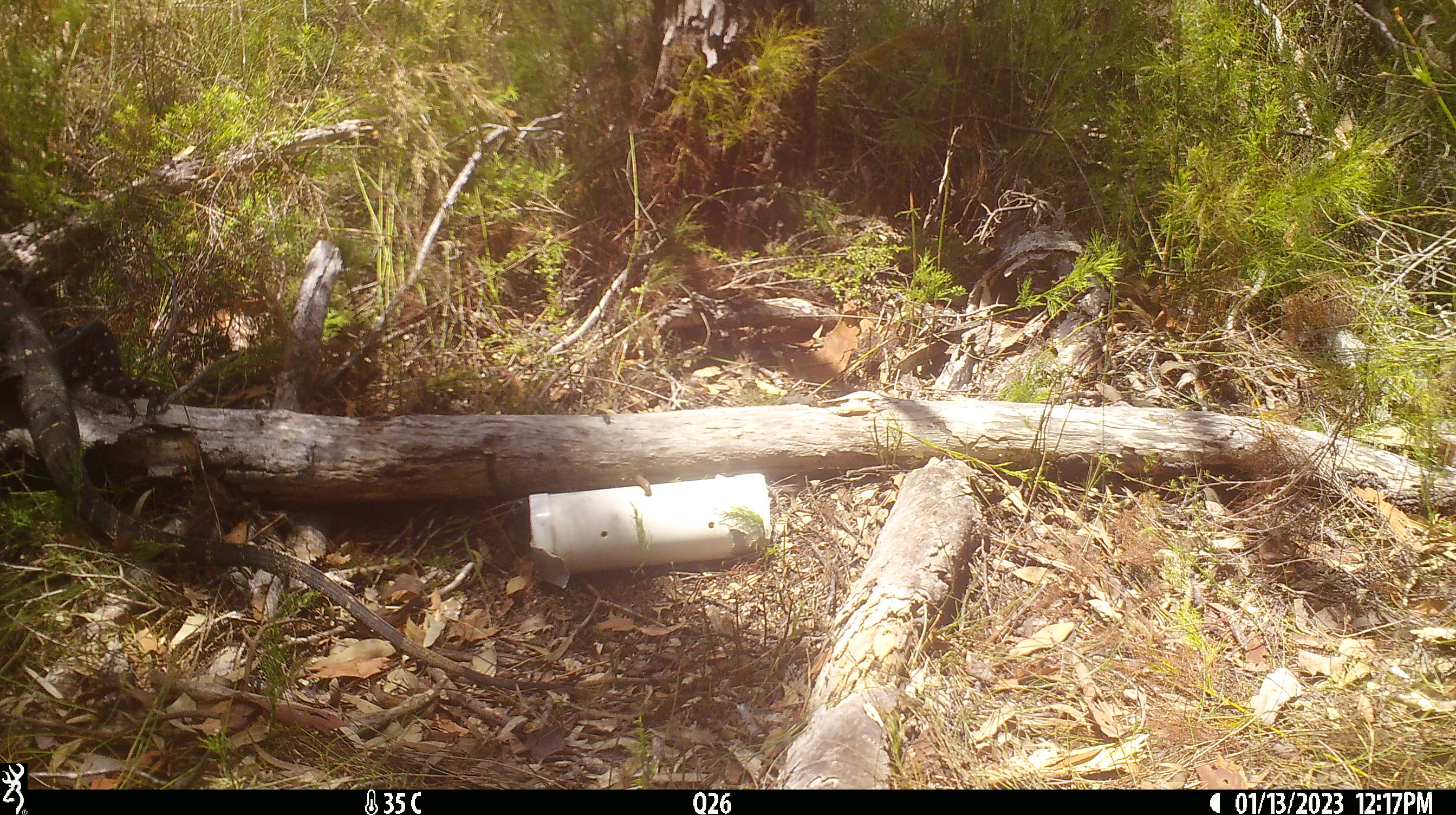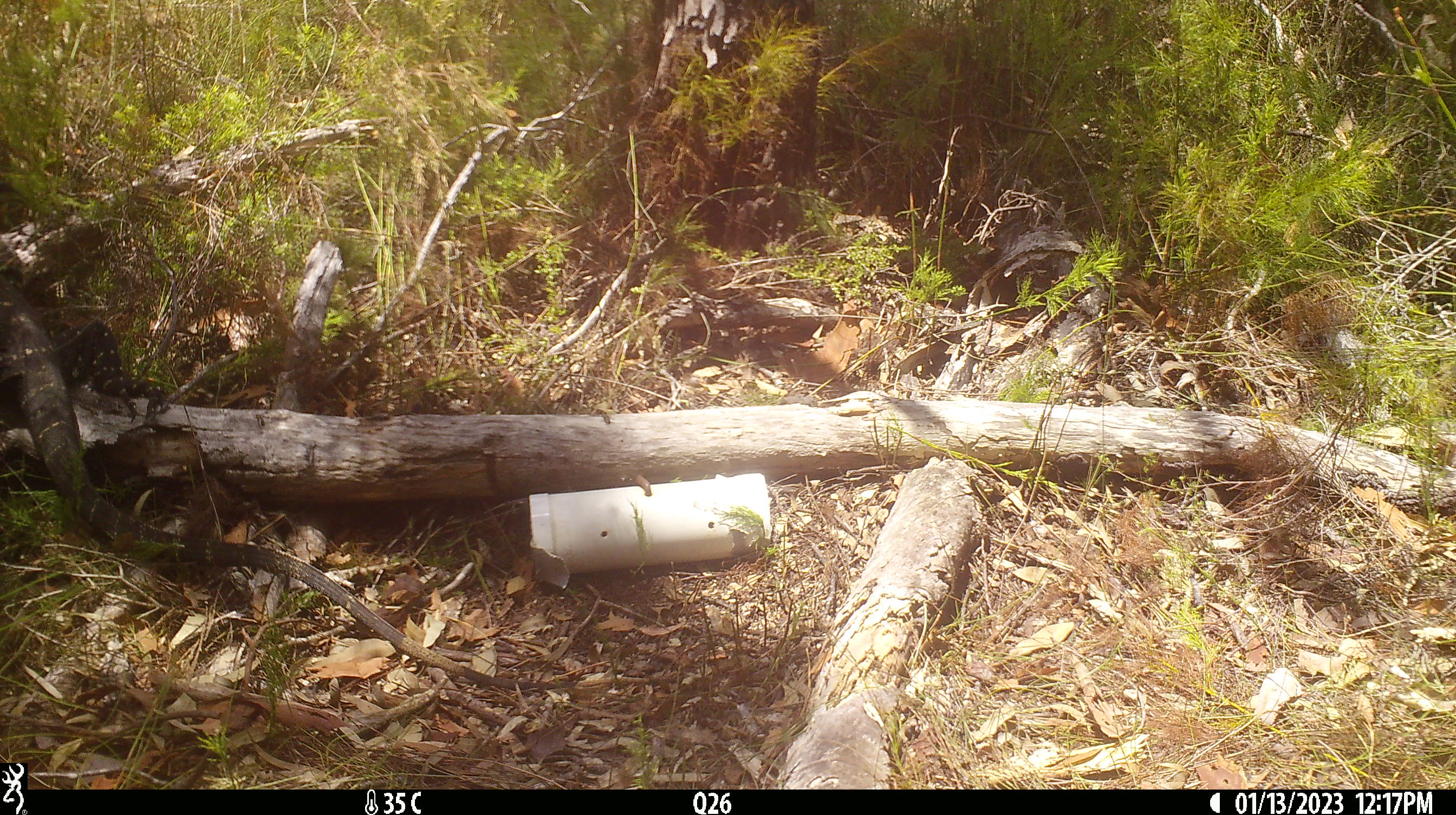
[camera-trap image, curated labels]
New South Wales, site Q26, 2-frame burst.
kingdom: Animalia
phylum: Chordata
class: Reptilia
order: Squamata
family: Varanidae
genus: Varanus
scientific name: Varanus varius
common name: lace monitor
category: goanna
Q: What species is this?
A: Goanna (lace monitor) (Varanus varius).